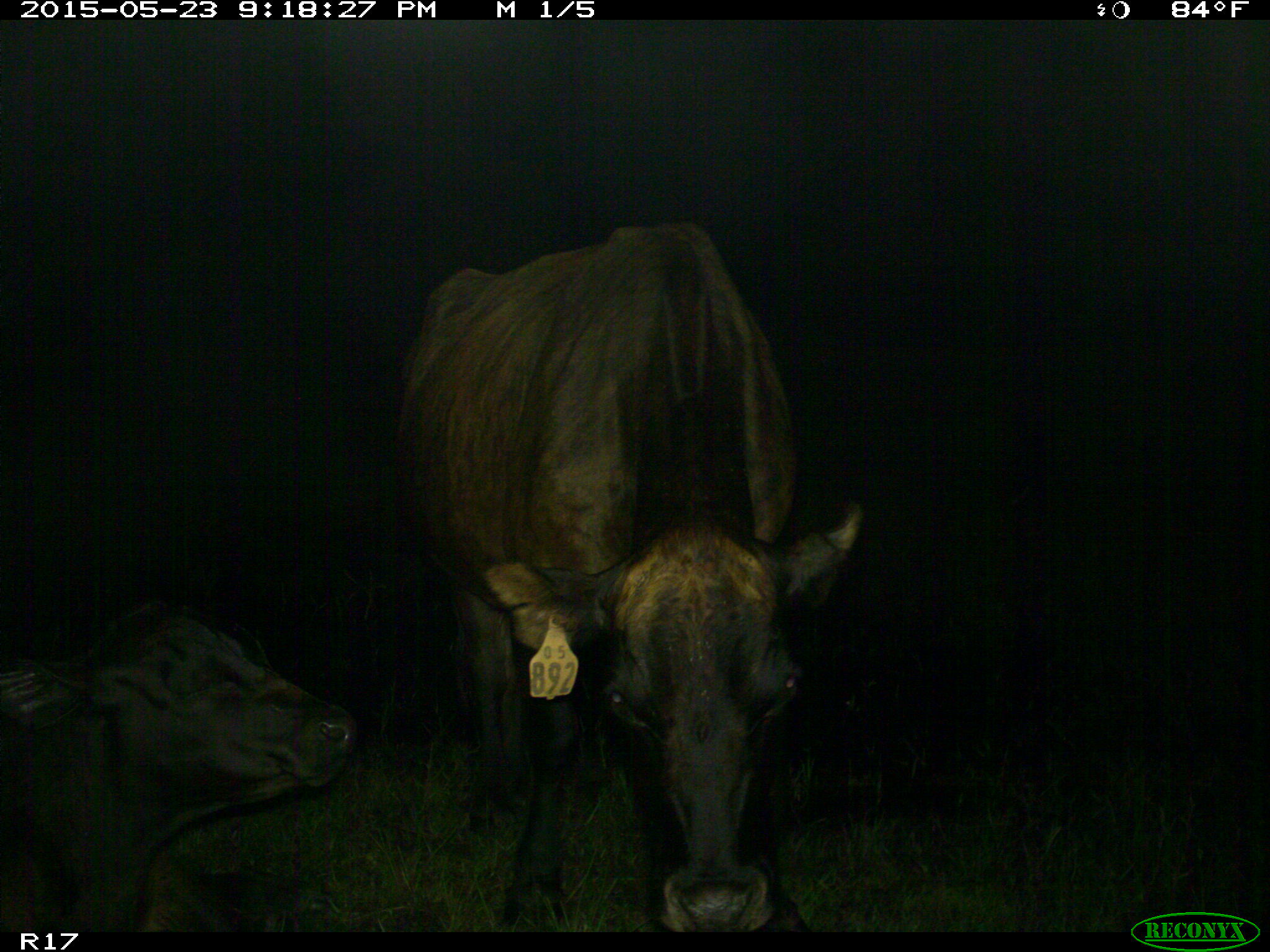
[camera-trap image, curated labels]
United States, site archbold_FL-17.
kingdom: Animalia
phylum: Chordata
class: Mammalia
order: Artiodactyla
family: Bovidae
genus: Bos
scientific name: Bos taurus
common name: domestic cow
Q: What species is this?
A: Bos taurus (domestic cow).